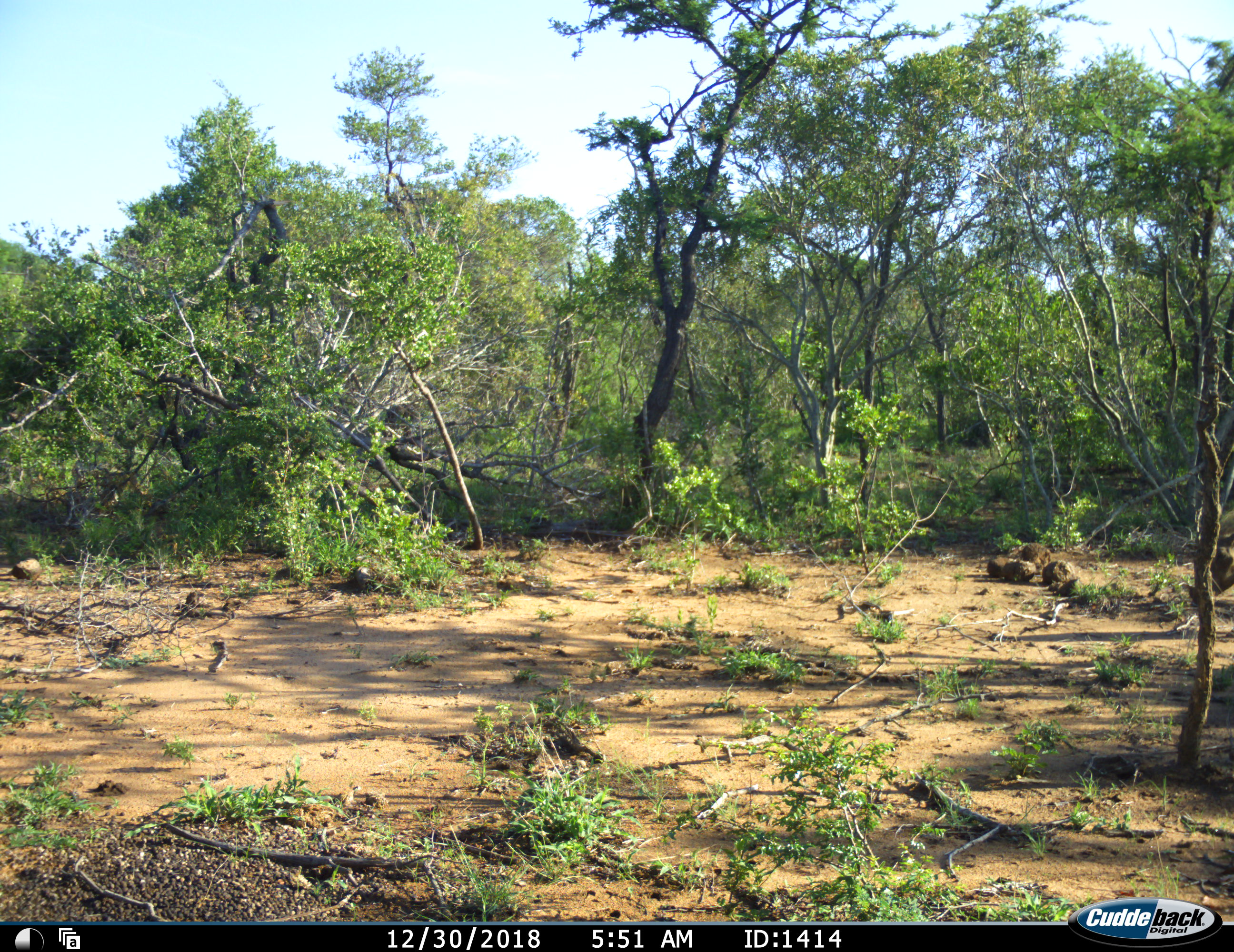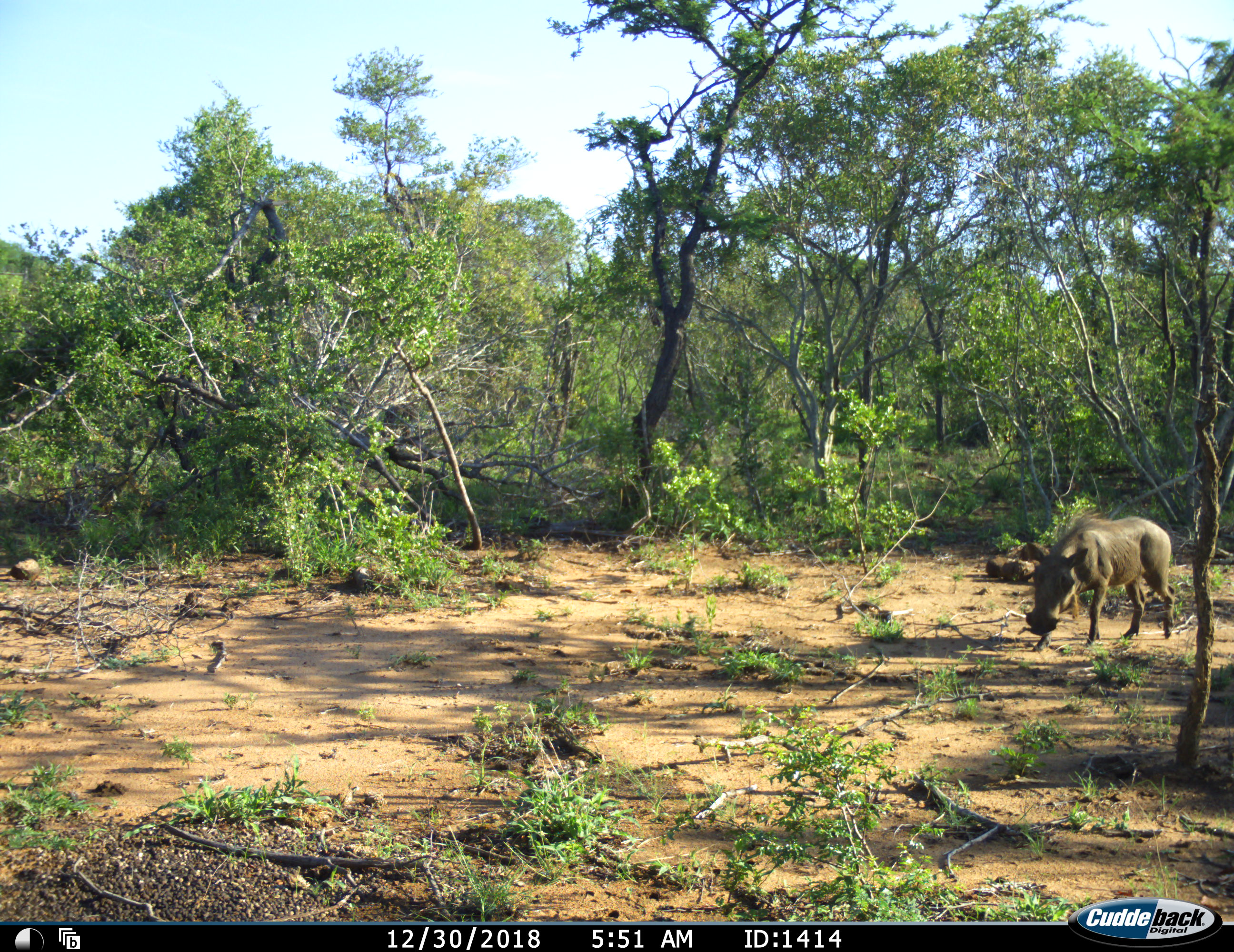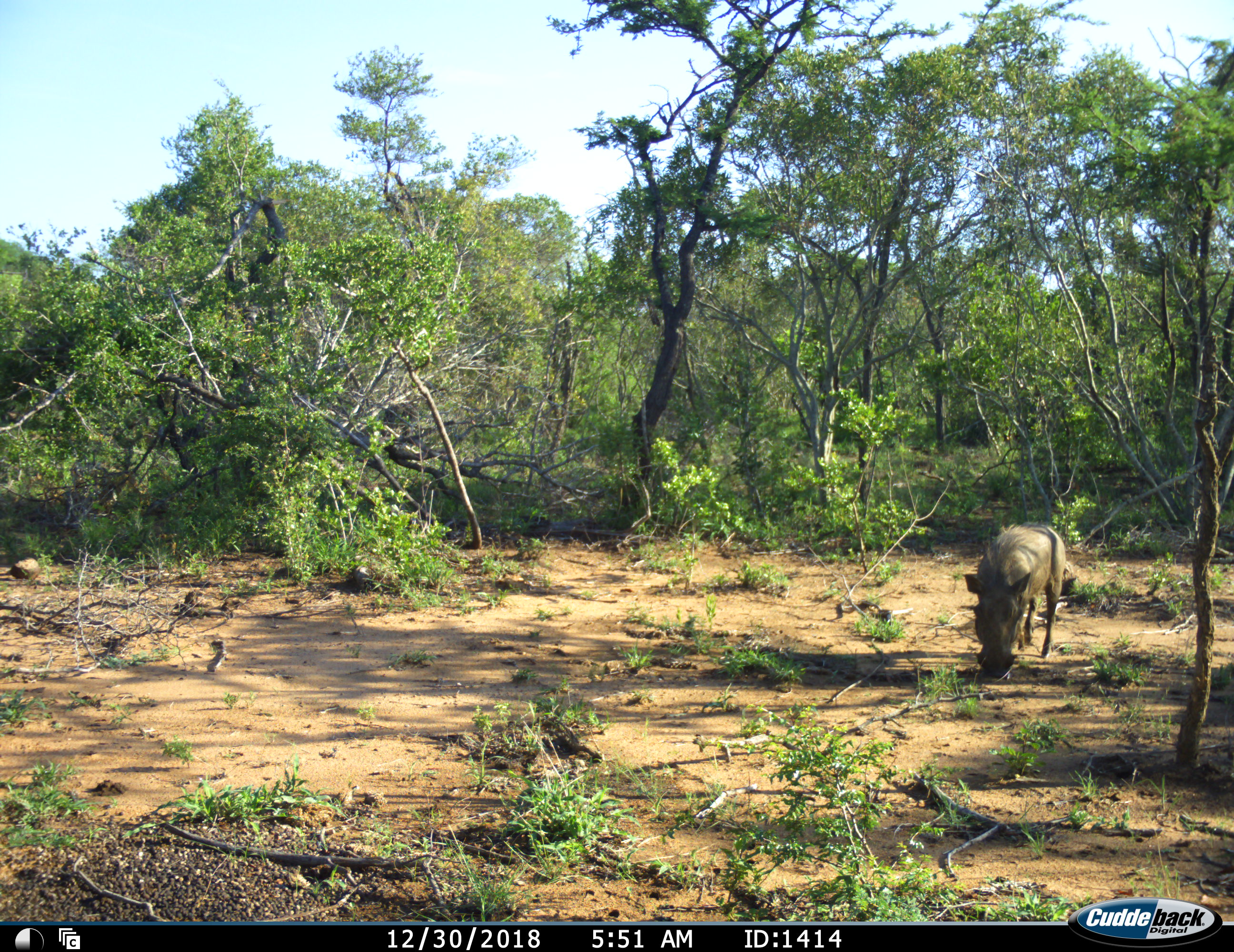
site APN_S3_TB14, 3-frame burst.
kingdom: Animalia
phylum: Chordata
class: Mammalia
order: Artiodactyla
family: Suidae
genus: Phacochoerus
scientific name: Phacochoerus africanus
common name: warthog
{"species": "warthog (Phacochoerus africanus)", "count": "1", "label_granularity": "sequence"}